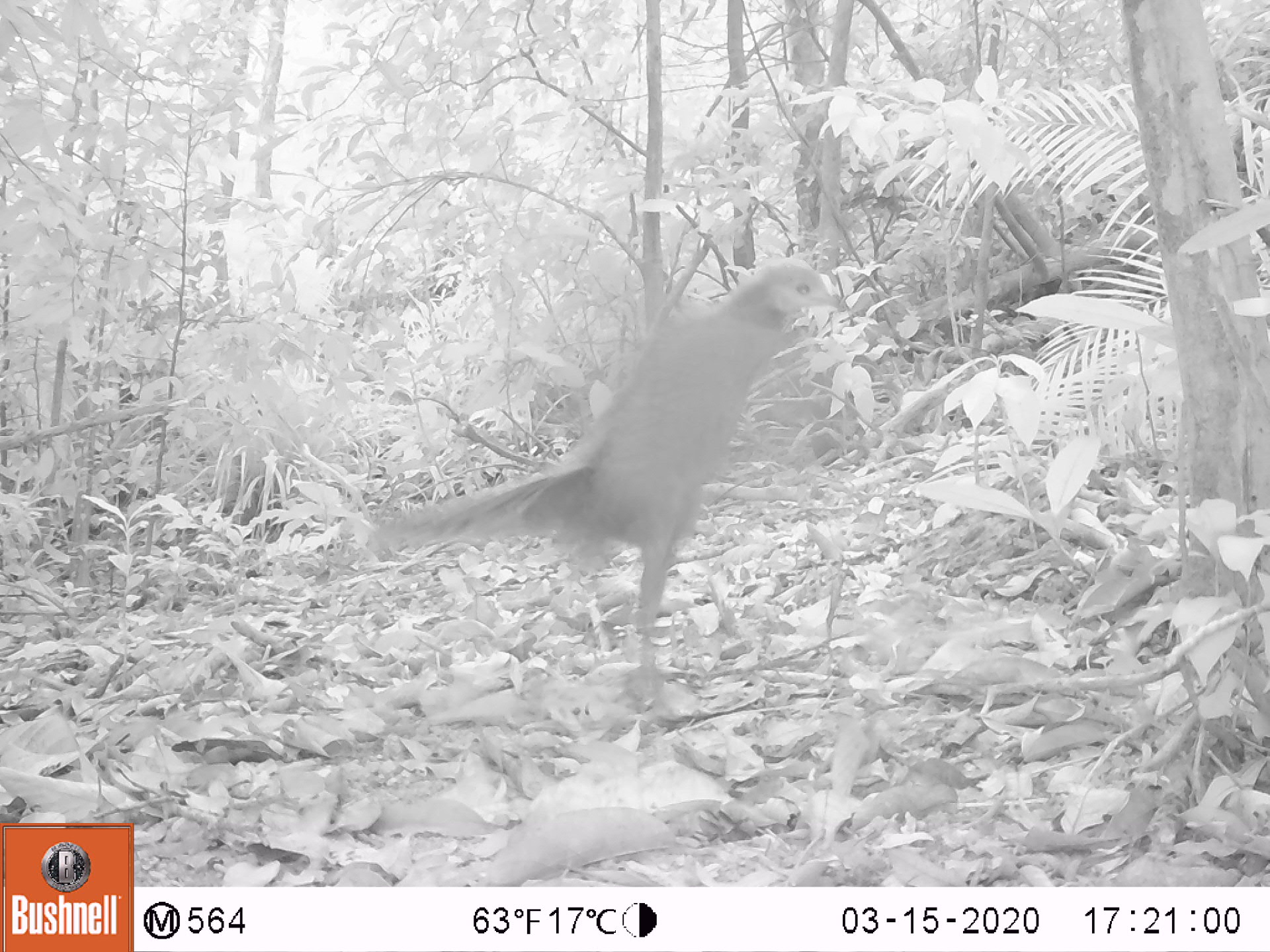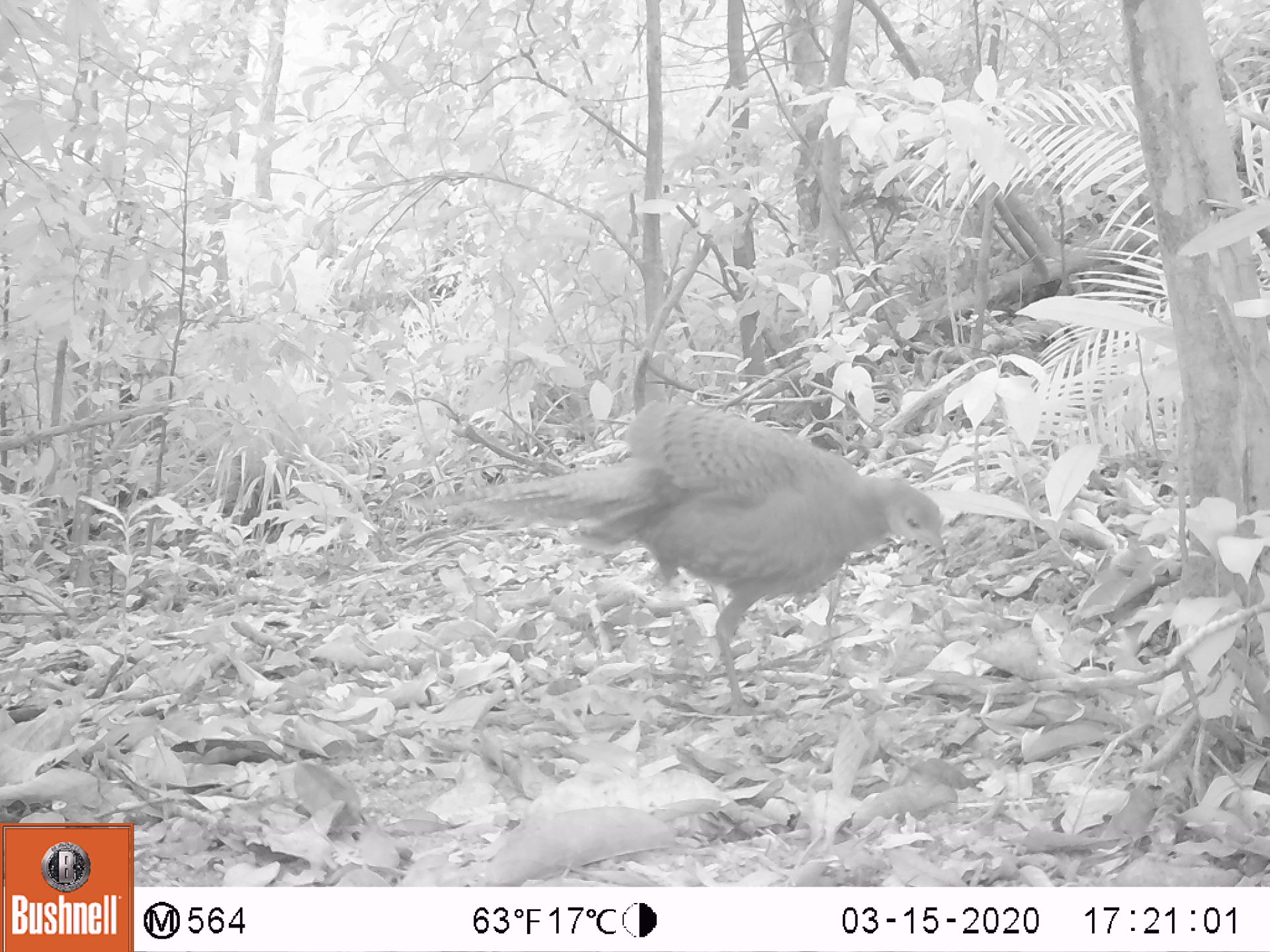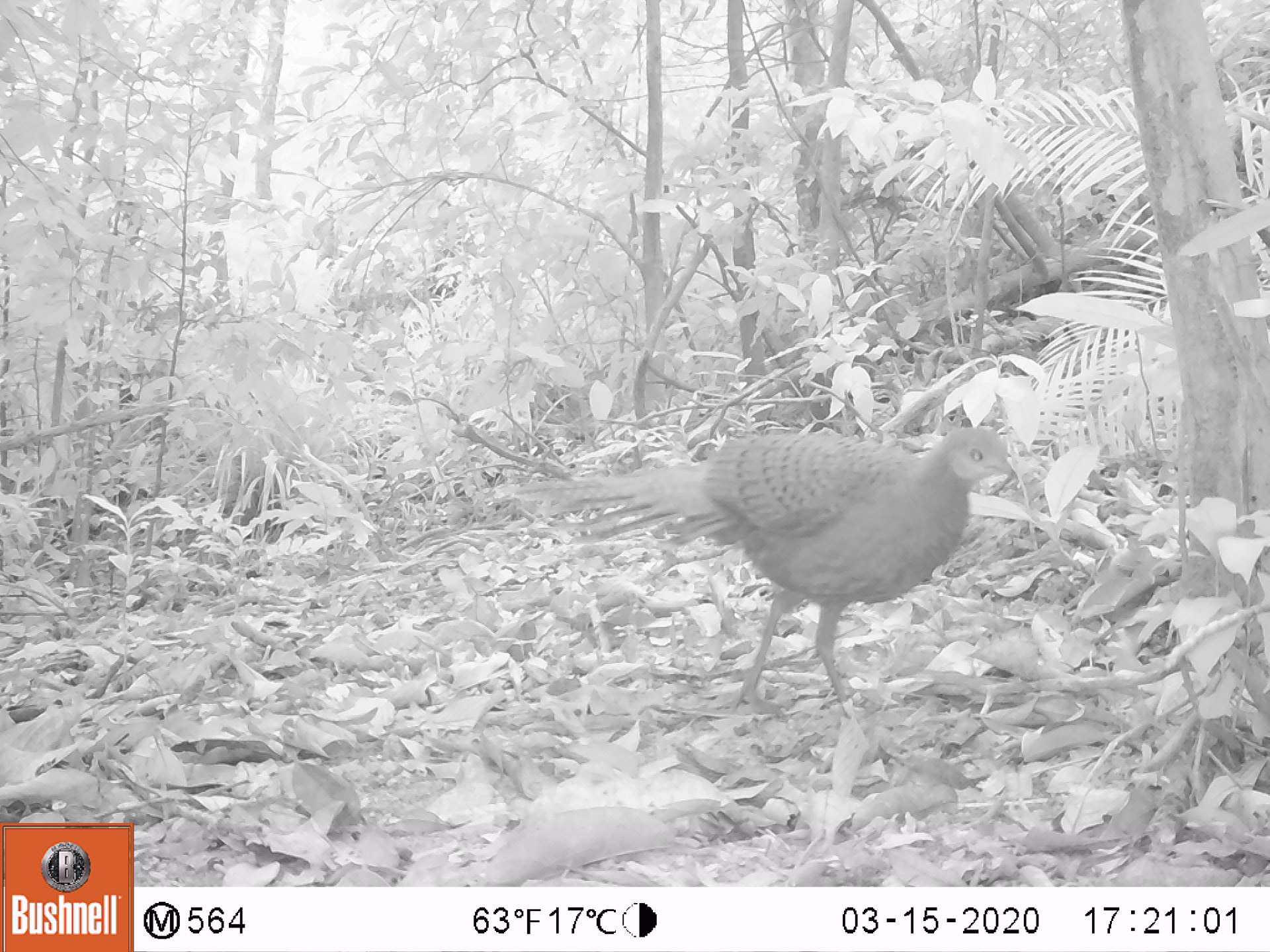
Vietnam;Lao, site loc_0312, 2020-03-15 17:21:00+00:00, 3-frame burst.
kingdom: Animalia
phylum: Chordata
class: Aves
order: Galliformes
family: Phasianidae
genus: Polyplectron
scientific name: Polyplectron bicalcaratum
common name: gray peacock-pheasant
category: grey peacock pheasant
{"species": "grey peacock pheasant (gray peacock-pheasant) (Polyplectron bicalcaratum)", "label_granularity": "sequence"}